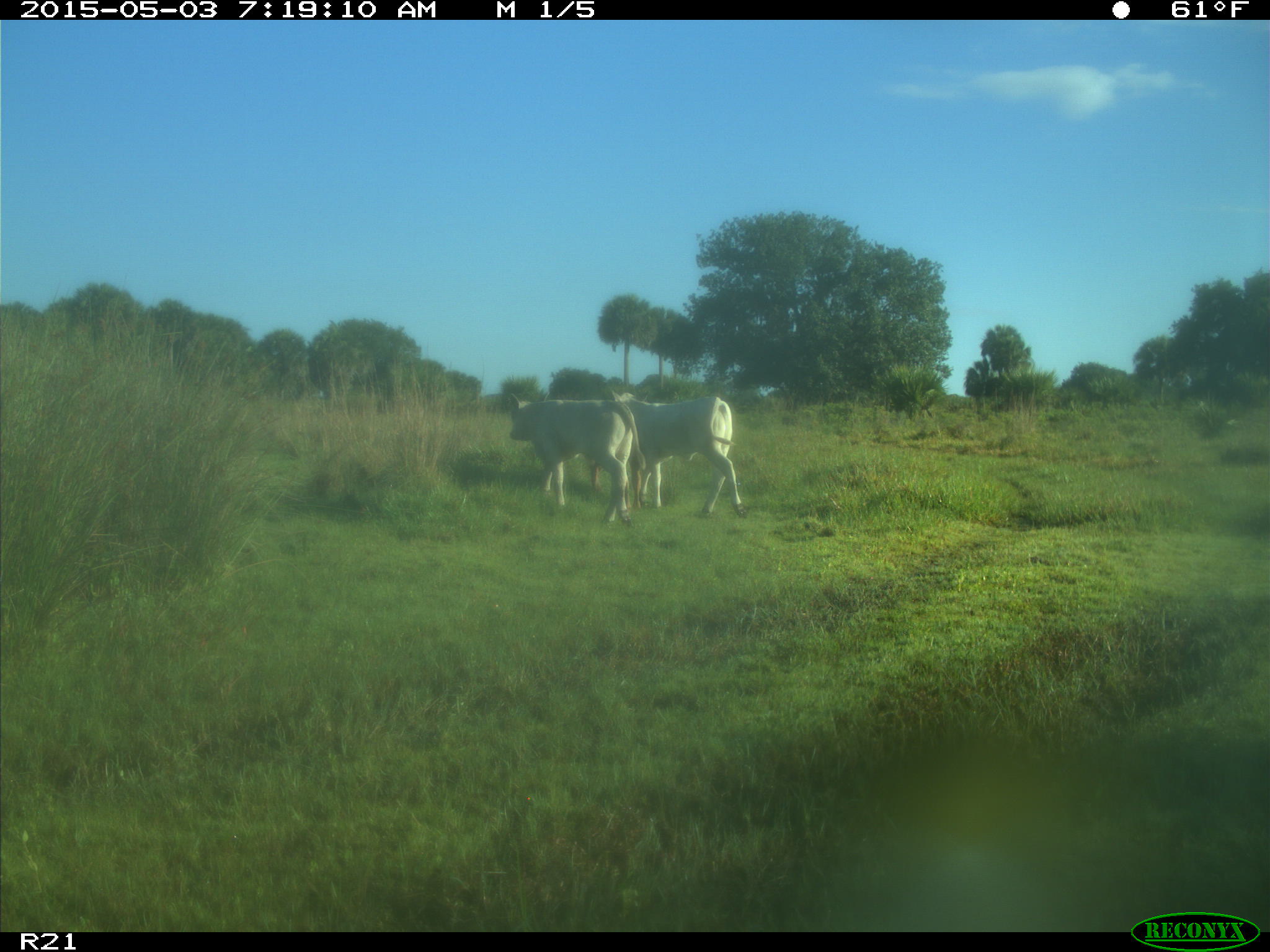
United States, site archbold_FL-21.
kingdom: Animalia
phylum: Chordata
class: Mammalia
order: Artiodactyla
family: Bovidae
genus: Bos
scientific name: Bos taurus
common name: domestic cow